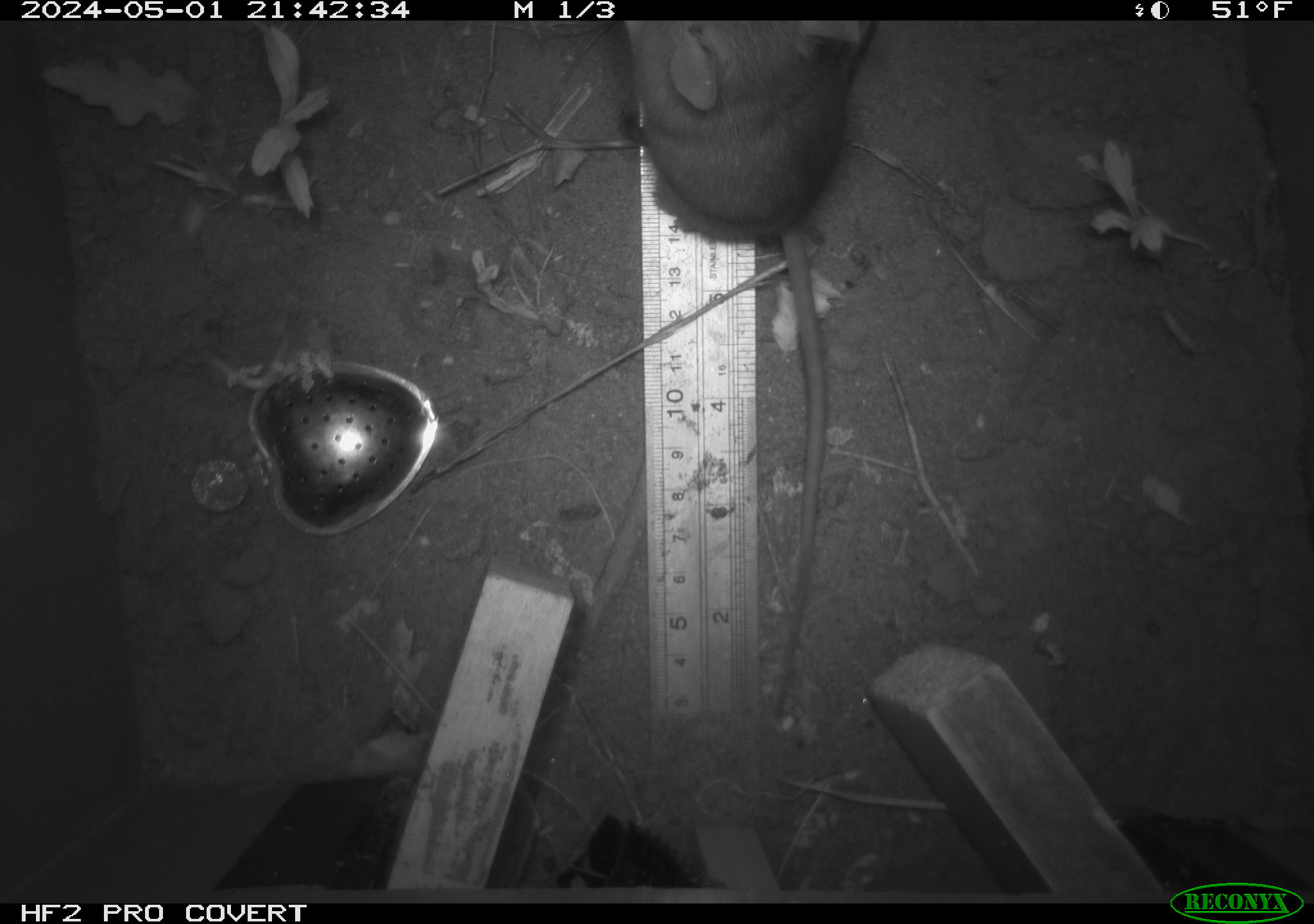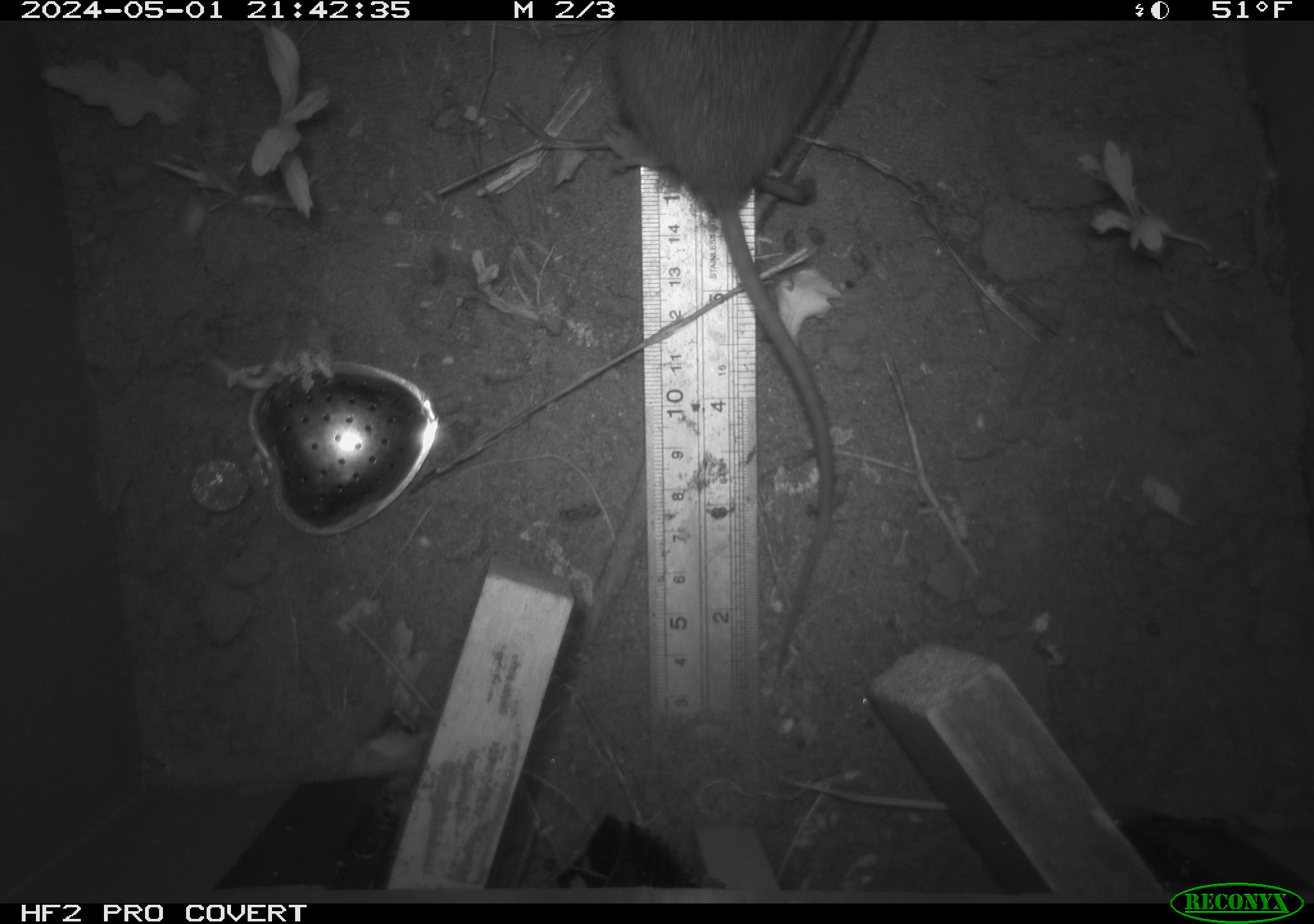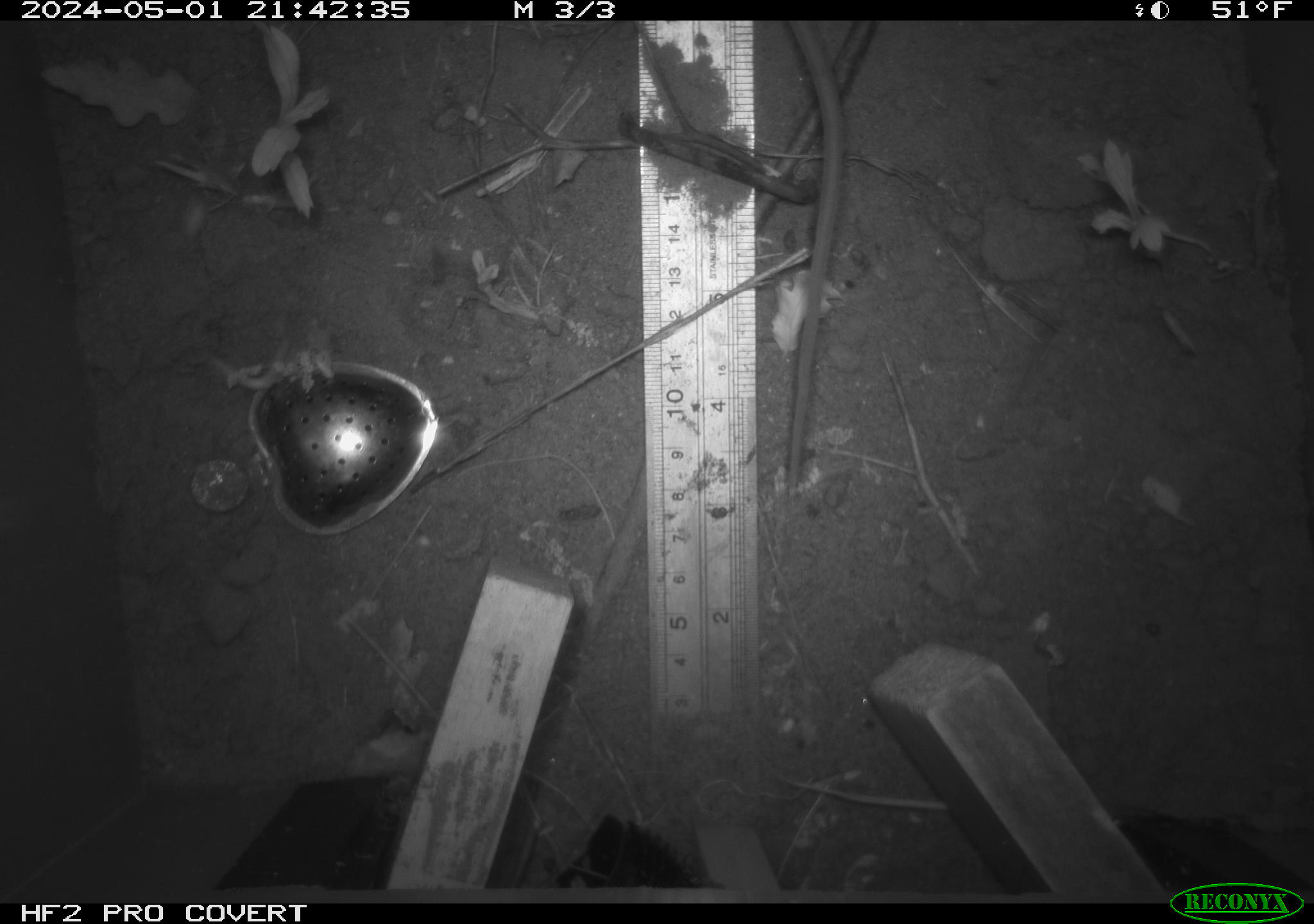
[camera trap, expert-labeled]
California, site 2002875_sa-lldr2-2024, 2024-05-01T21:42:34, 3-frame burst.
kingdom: Animalia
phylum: Chordata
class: Mammalia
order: Rodentia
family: Muridae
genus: Rattus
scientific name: Rattus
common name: rat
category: rattus species